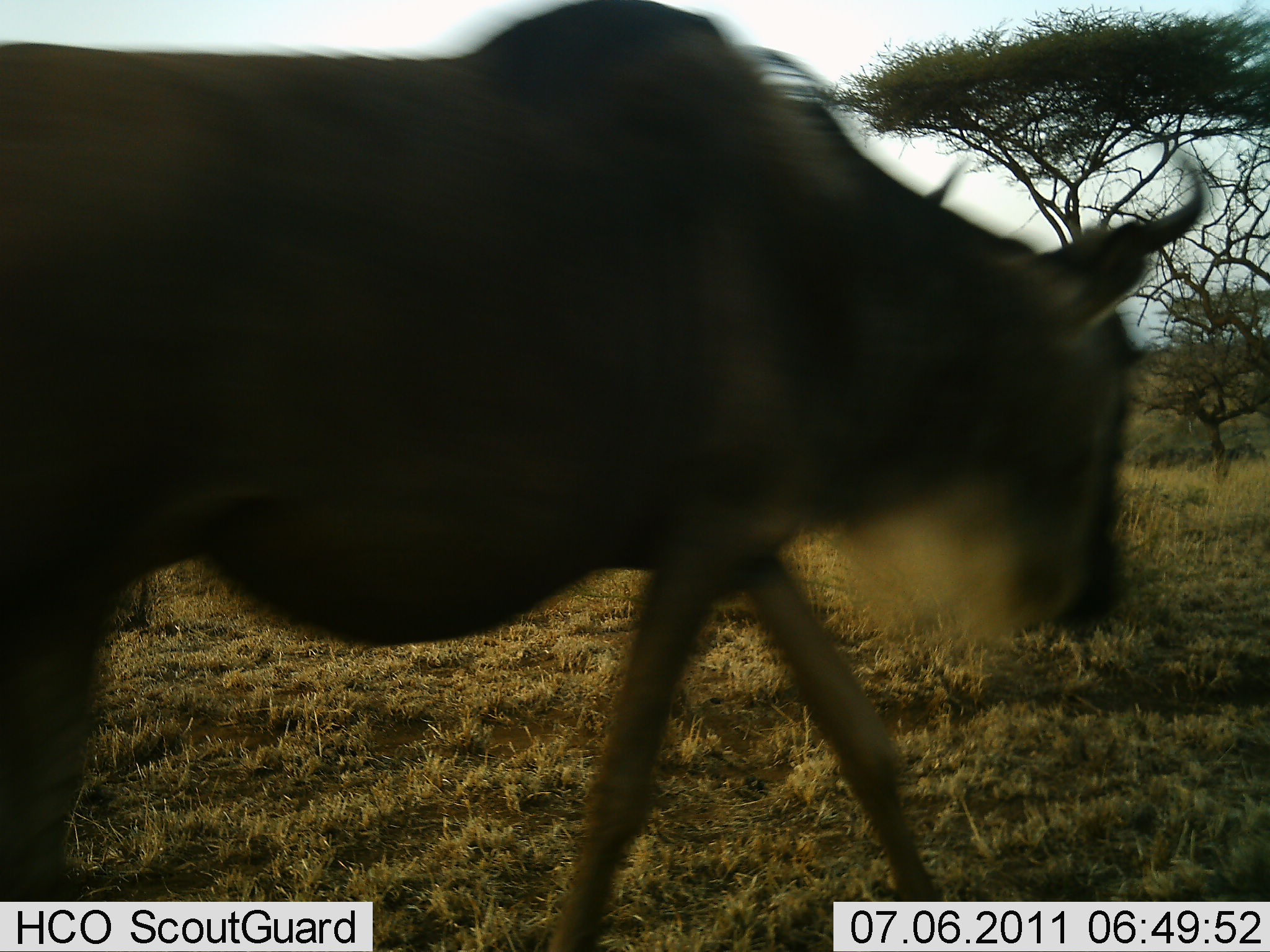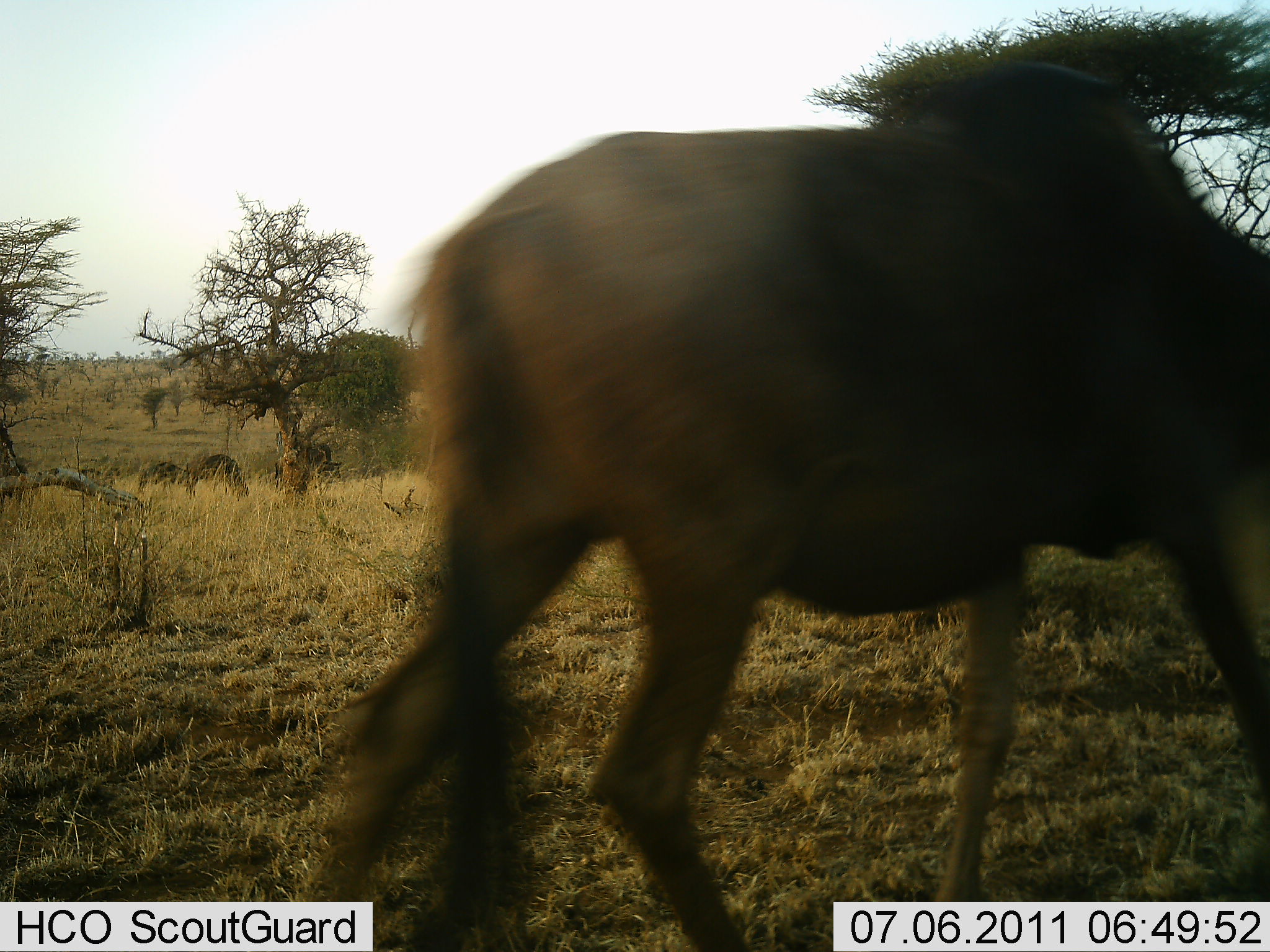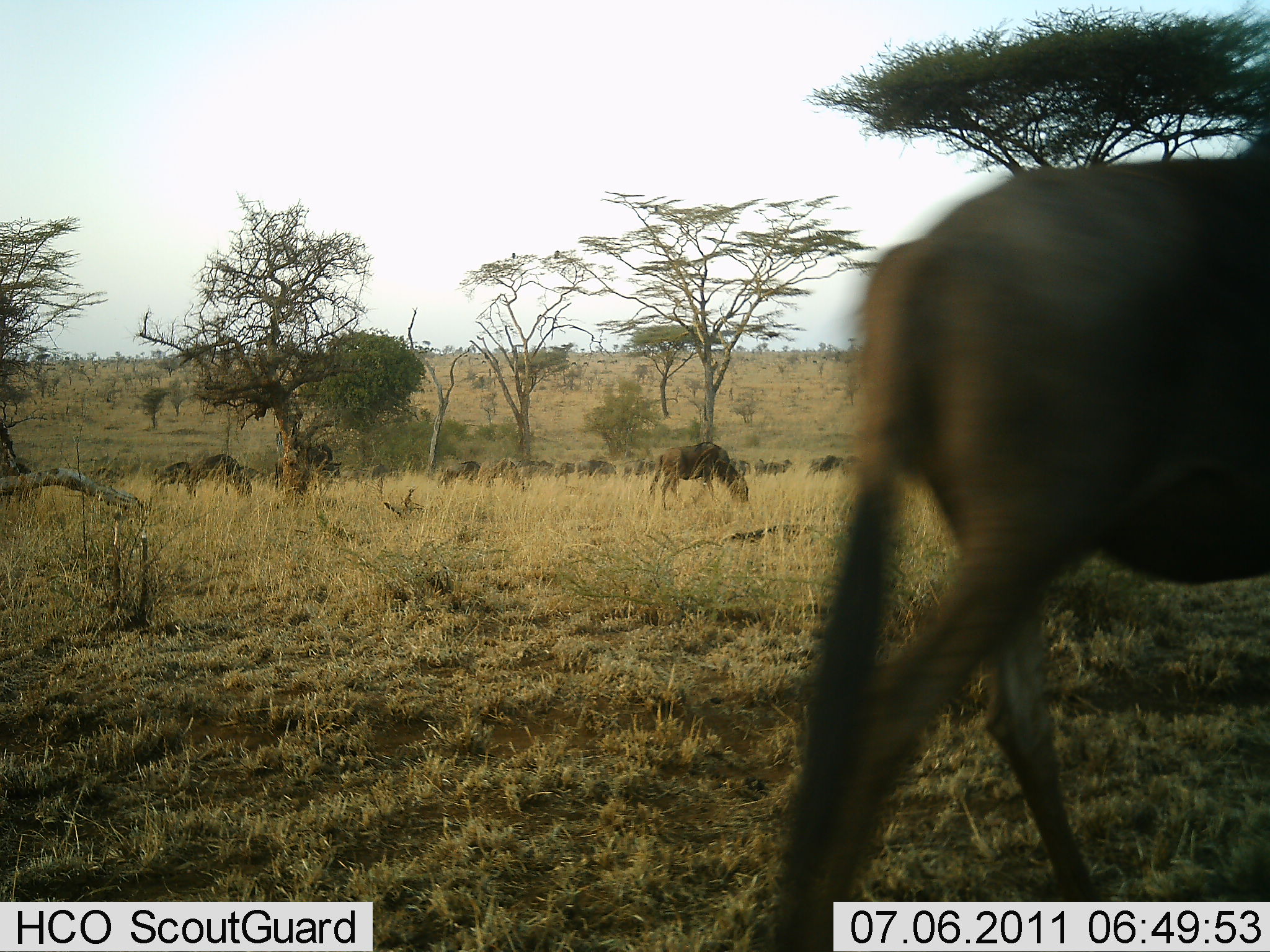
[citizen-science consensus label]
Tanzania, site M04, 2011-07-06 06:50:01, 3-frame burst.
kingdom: Animalia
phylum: Chordata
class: Mammalia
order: Artiodactyla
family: Bovidae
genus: Connochaetes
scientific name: Connochaetes taurinus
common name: blue wildebeest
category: wildebeest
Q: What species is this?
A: Wildebeest (blue wildebeest) (Connochaetes taurinus).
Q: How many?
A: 10.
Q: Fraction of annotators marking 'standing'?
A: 21%.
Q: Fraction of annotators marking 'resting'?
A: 0%.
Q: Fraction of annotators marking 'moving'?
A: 79%.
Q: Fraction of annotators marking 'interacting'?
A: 0%.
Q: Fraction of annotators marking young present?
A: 0%.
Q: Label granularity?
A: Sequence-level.